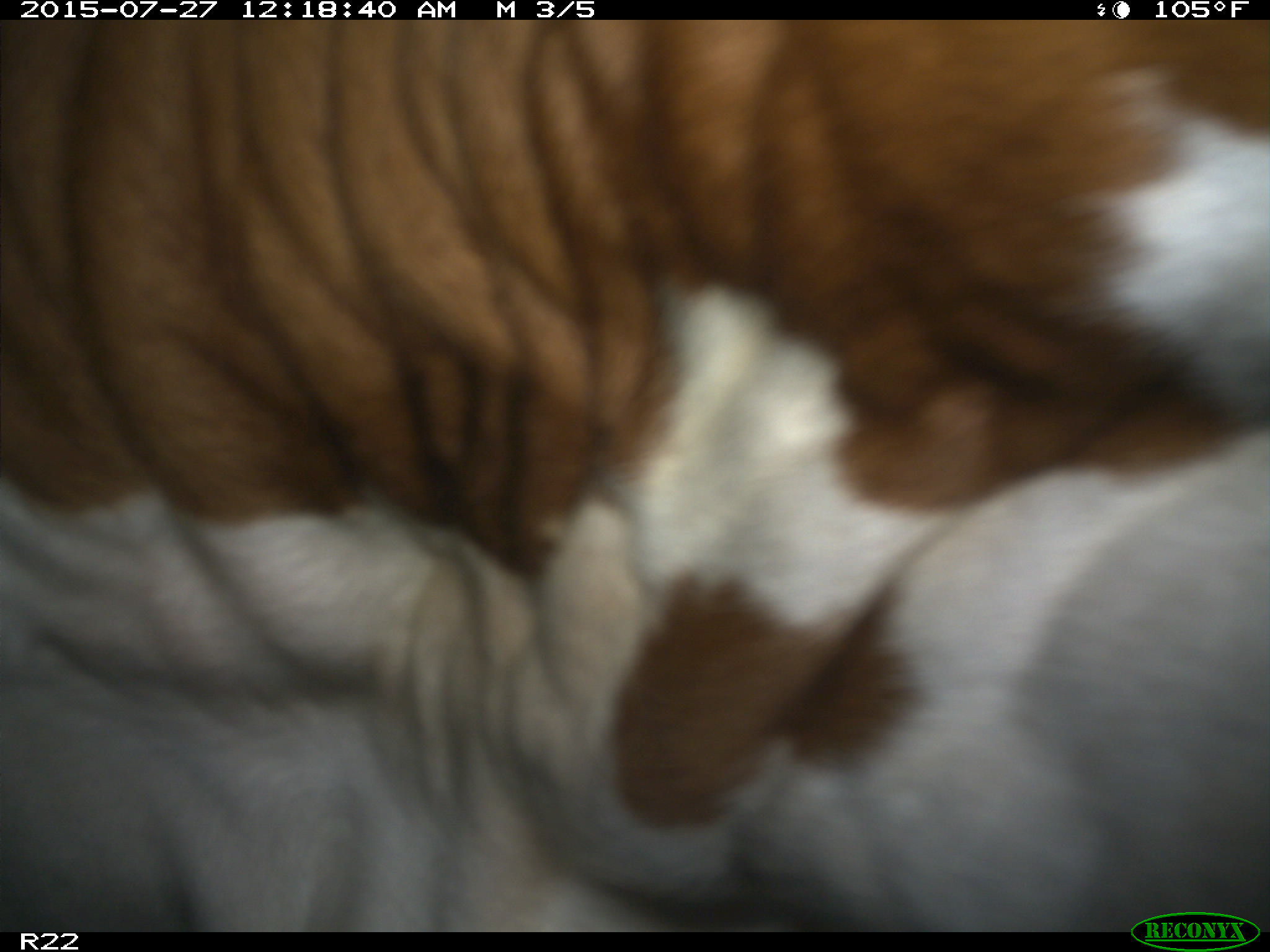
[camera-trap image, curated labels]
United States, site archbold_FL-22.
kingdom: Animalia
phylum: Chordata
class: Mammalia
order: Artiodactyla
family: Bovidae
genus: Bos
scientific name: Bos taurus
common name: domestic cow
Bos taurus (domestic cow).